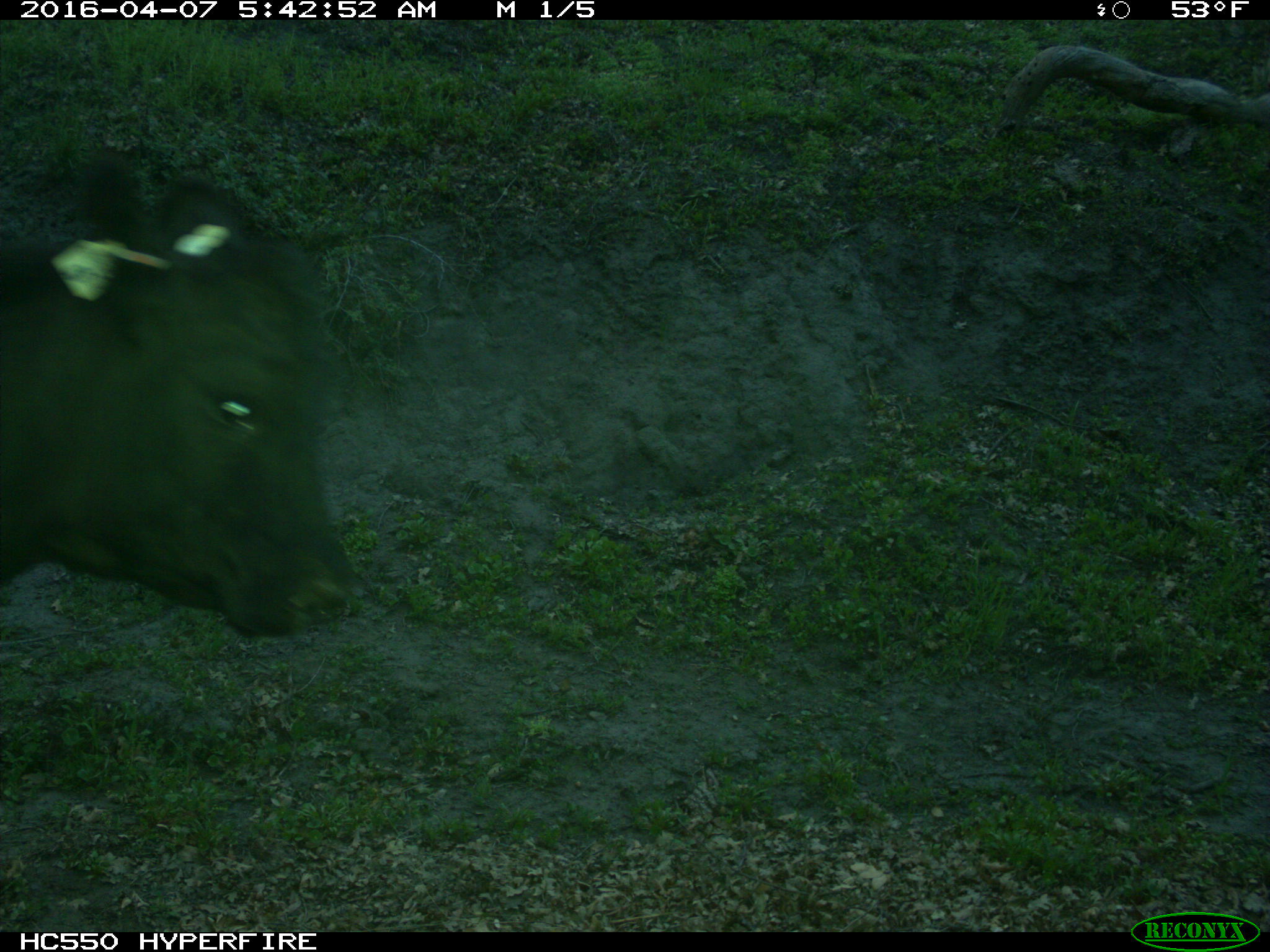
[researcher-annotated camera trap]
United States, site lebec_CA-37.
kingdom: Animalia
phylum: Chordata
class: Mammalia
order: Artiodactyla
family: Bovidae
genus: Bos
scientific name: Bos taurus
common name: domestic cow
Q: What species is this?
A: Bos taurus (domestic cow).